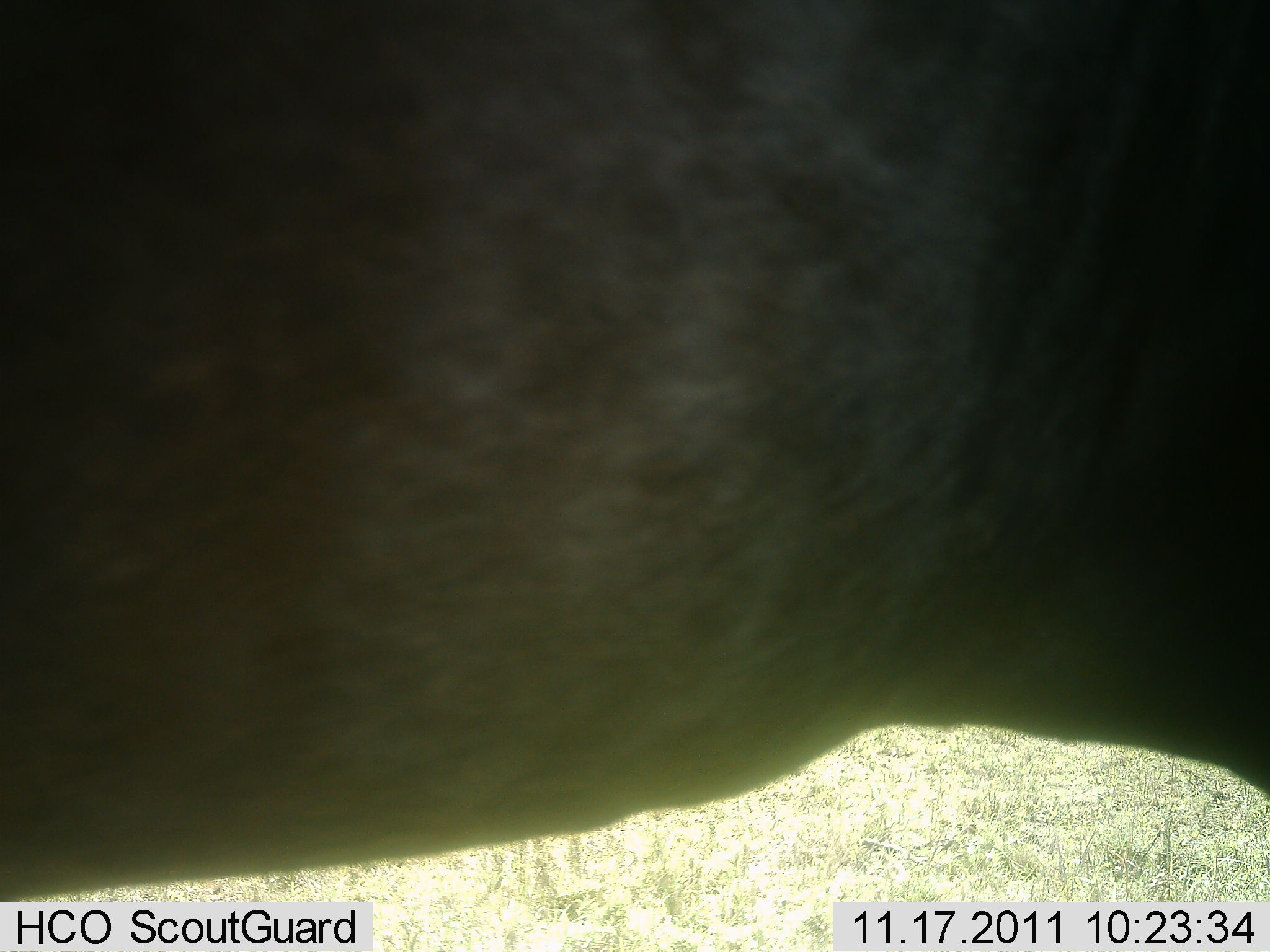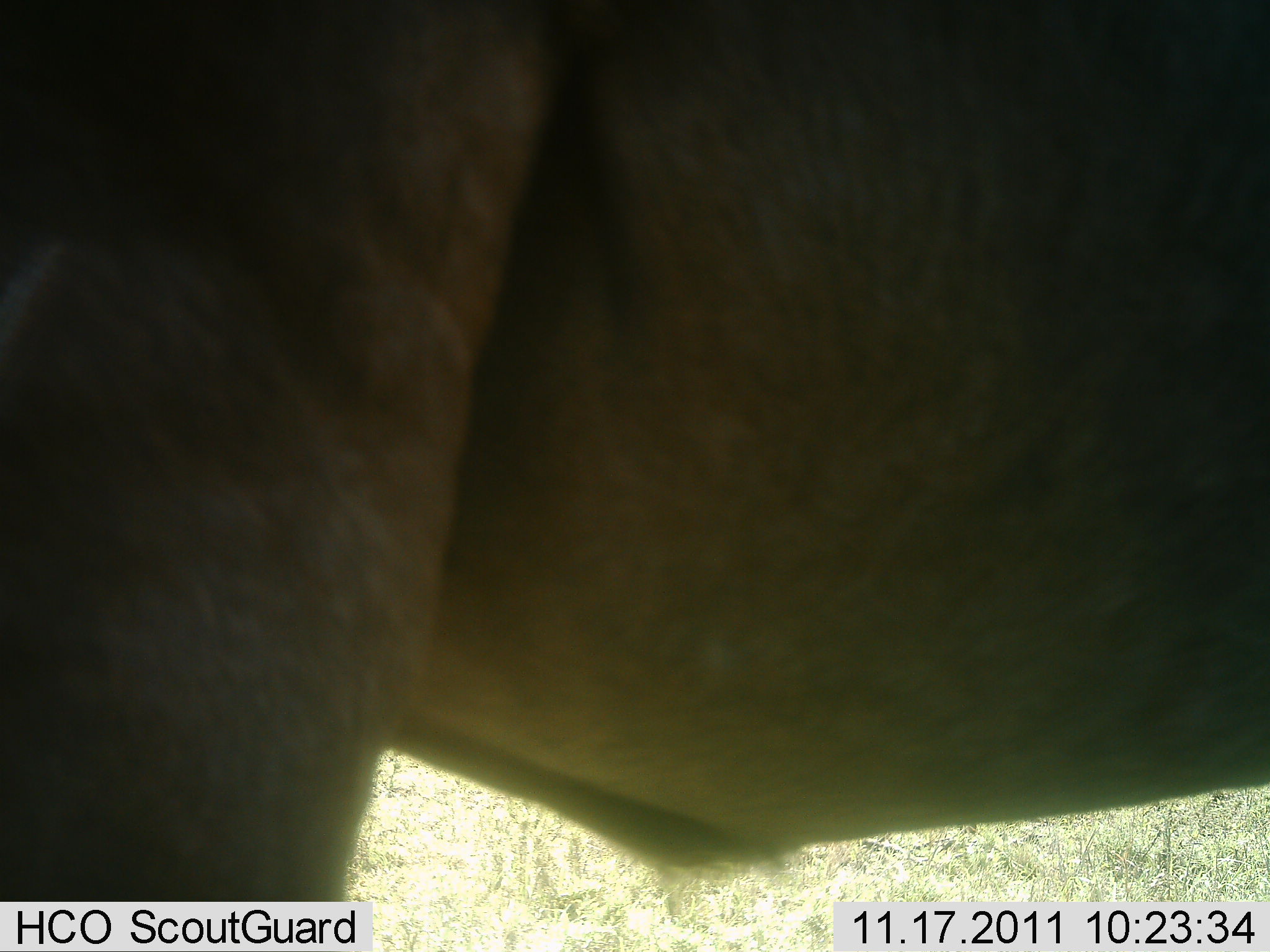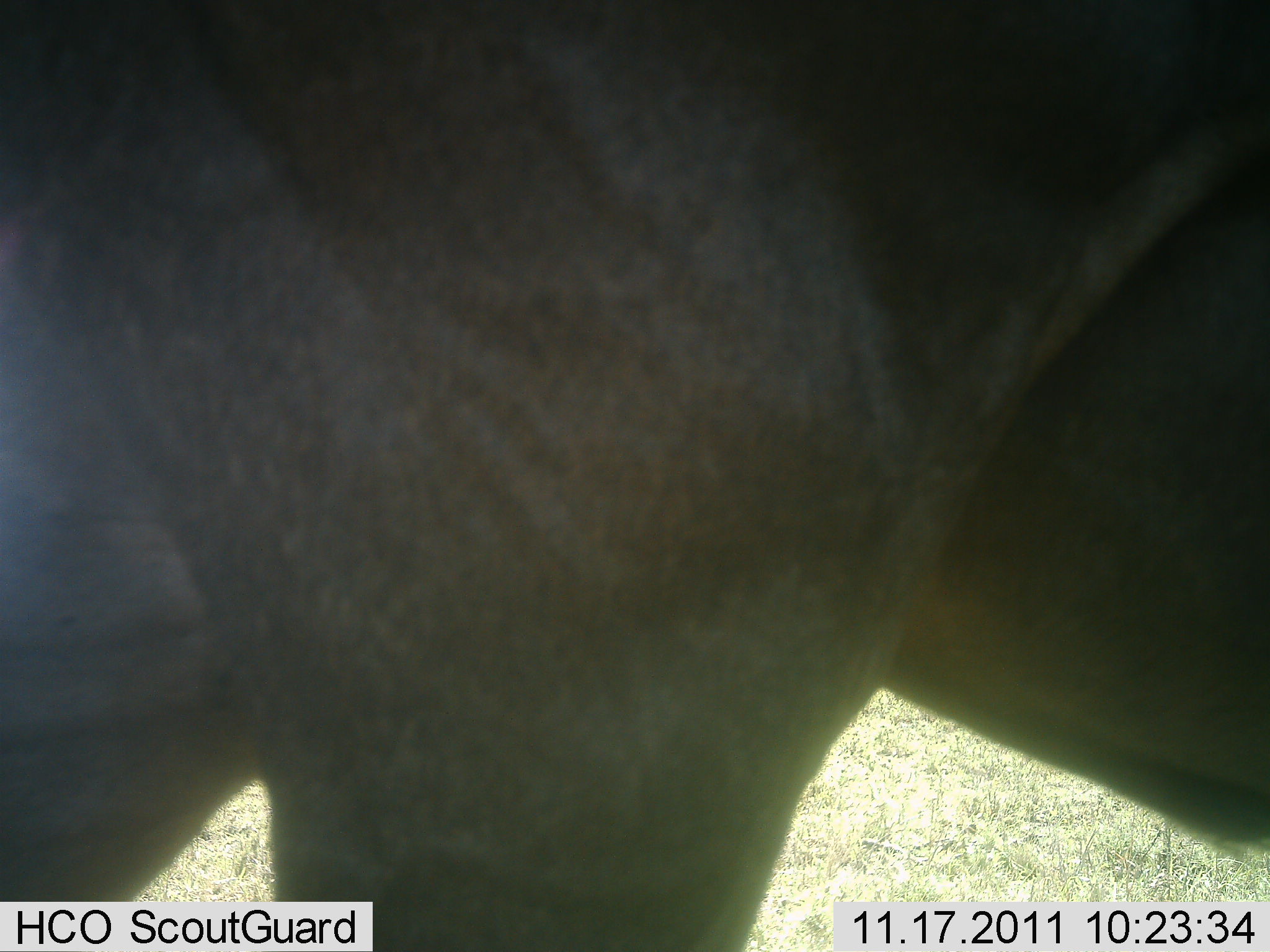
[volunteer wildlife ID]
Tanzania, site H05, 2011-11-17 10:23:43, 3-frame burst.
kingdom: Animalia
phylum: Chordata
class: Mammalia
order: Artiodactyla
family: Bovidae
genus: Connochaetes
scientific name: Connochaetes taurinus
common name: blue wildebeest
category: wildebeest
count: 1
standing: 9%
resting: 0%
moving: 91%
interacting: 0%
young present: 0%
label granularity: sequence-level